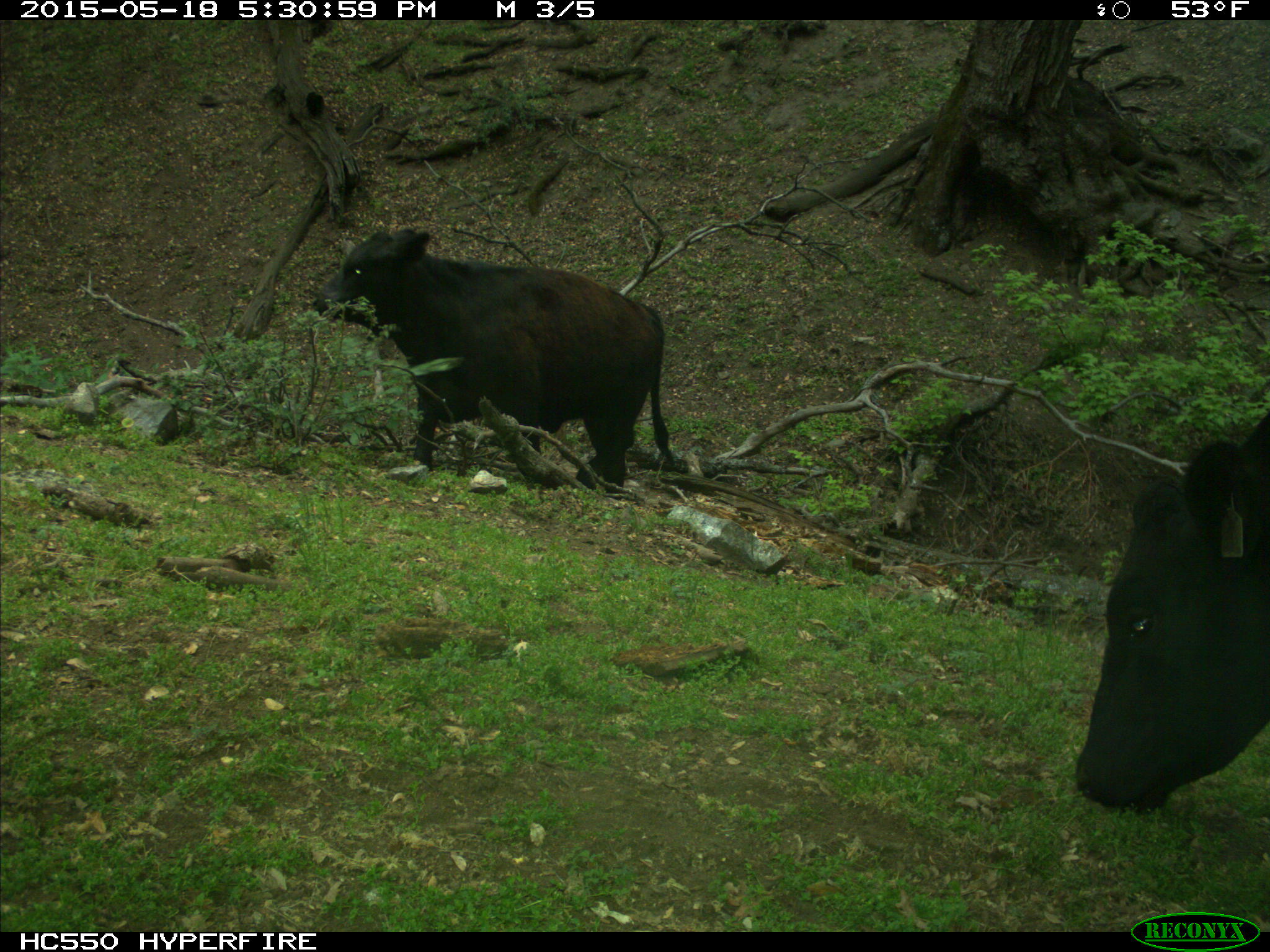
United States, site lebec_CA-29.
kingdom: Animalia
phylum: Chordata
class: Mammalia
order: Artiodactyla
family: Bovidae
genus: Bos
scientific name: Bos taurus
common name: domestic cow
Bos taurus (domestic cow).